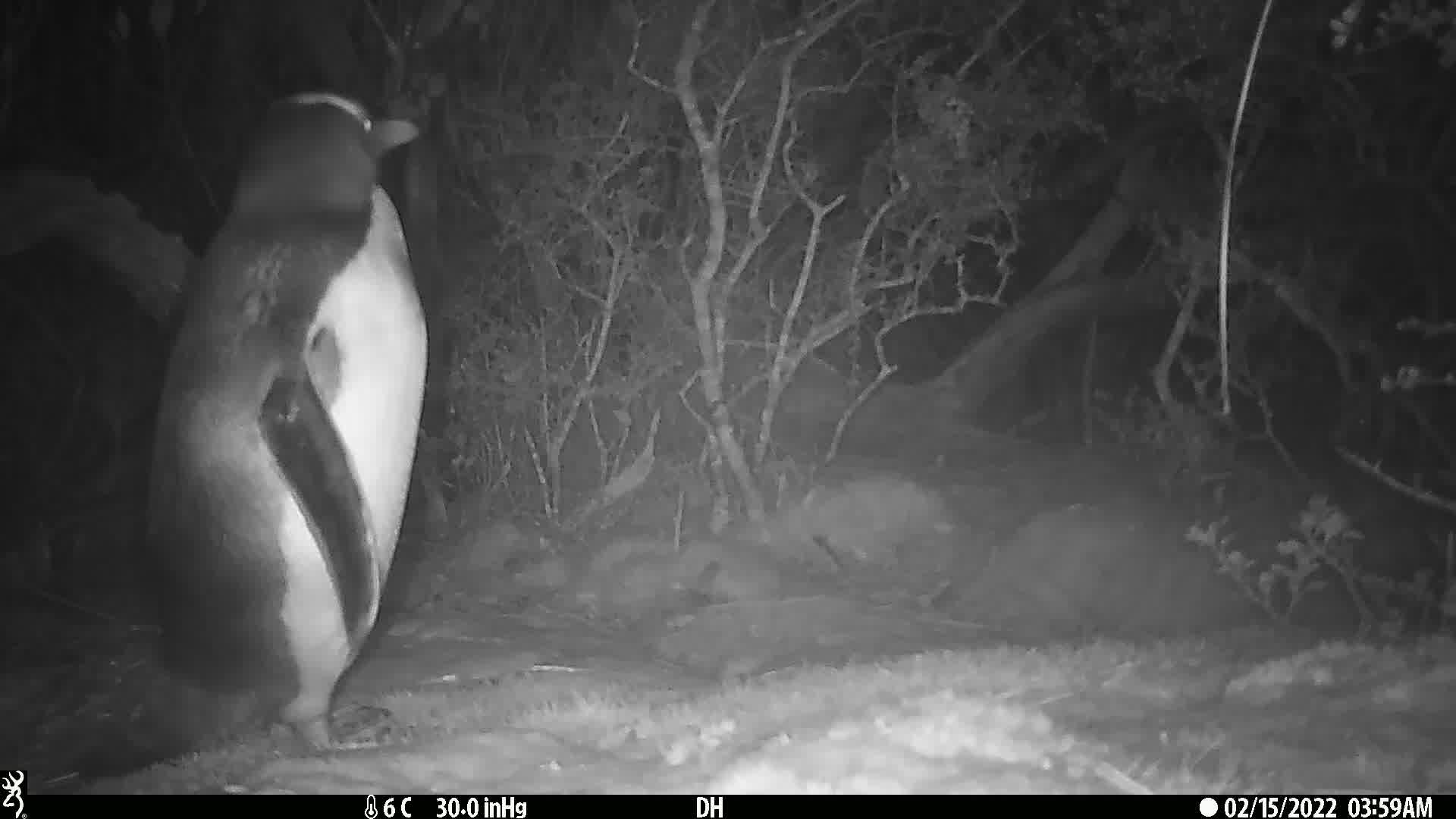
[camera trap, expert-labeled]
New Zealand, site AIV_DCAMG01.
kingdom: Animalia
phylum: Chordata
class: Aves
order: Sphenisciformes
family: Spheniscidae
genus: Megadyptes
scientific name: Megadyptes antipodes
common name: yellow-eyed penguin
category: yellow eyed penguin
Yellow eyed penguin (yellow-eyed penguin) (Megadyptes antipodes).